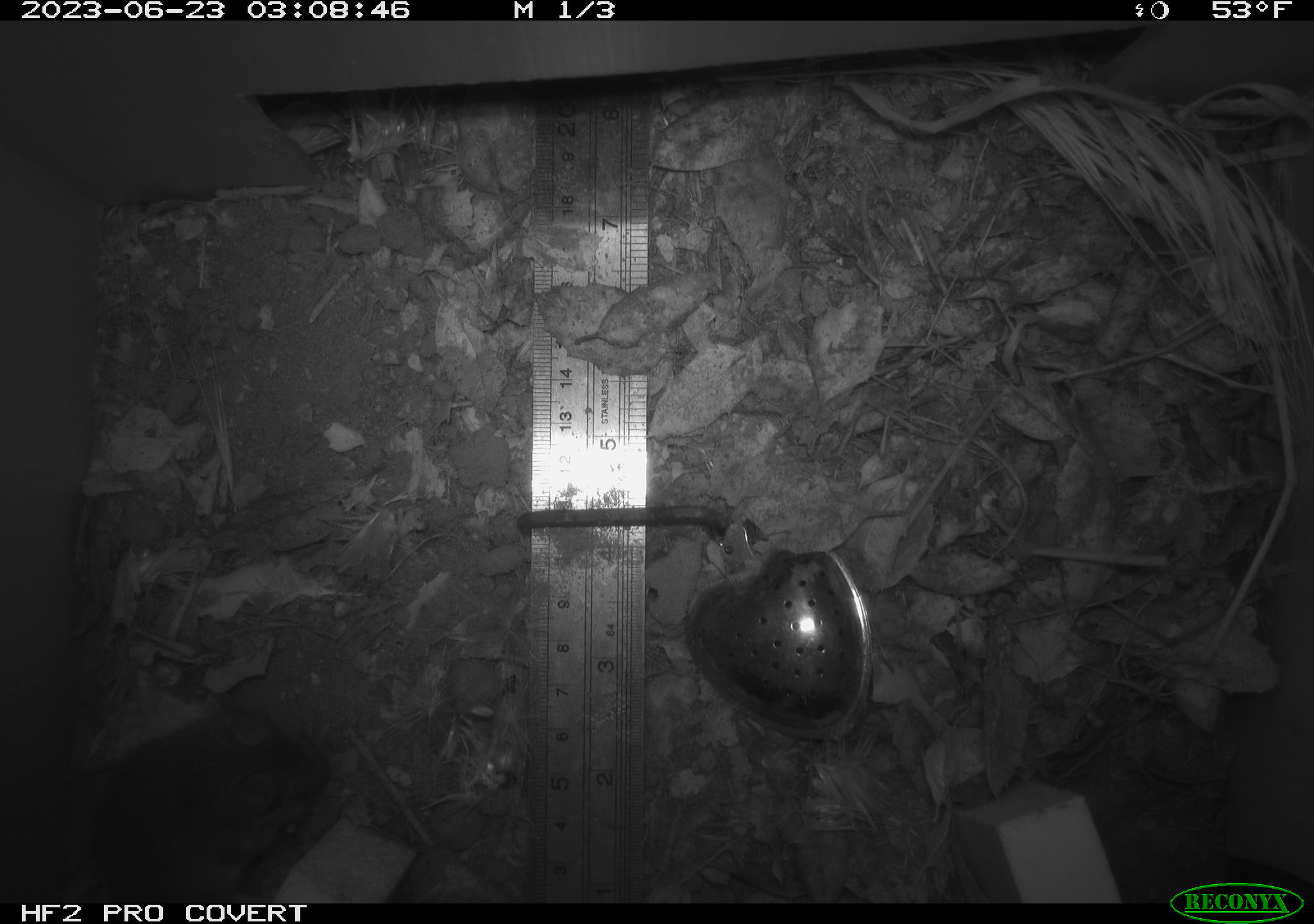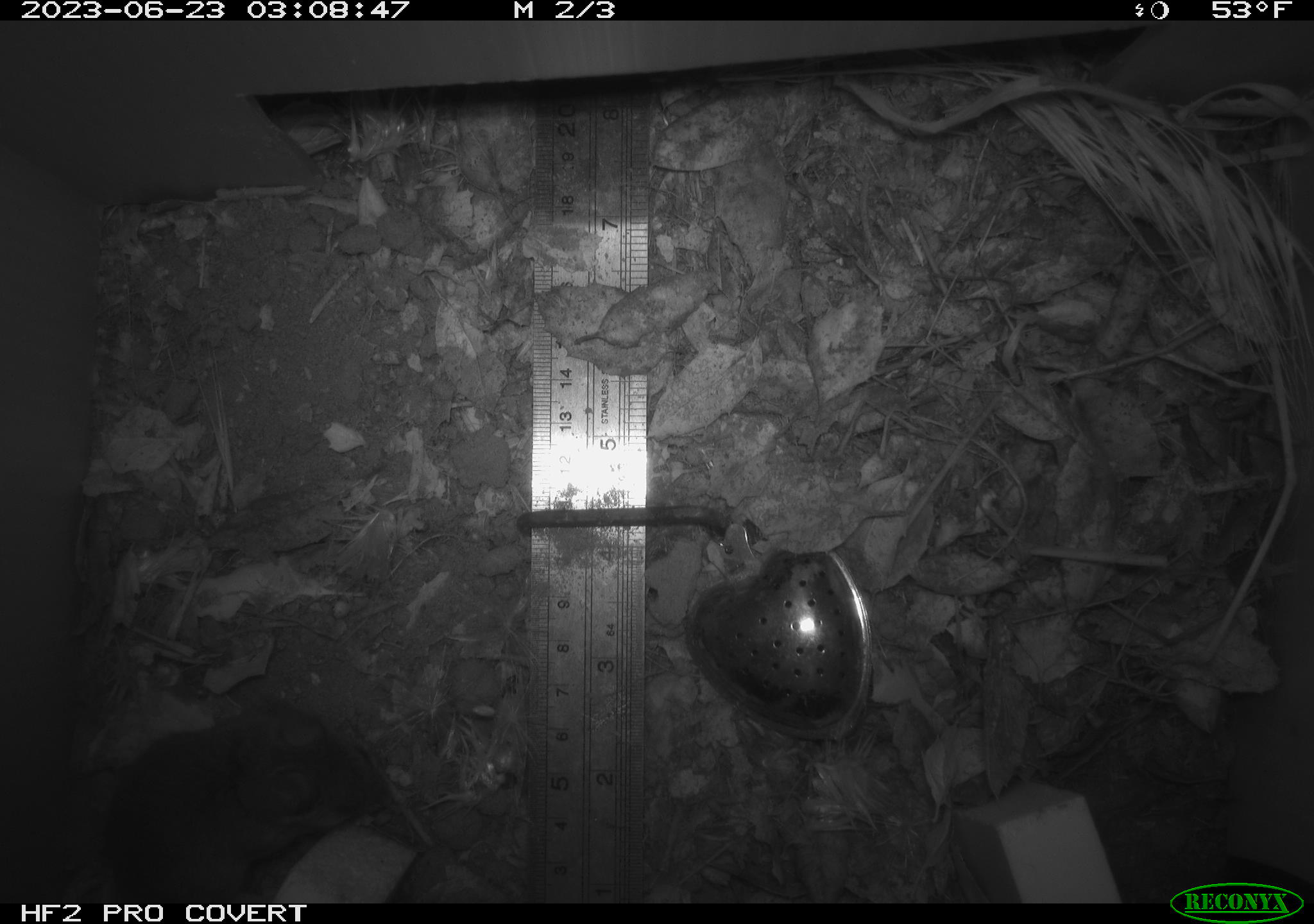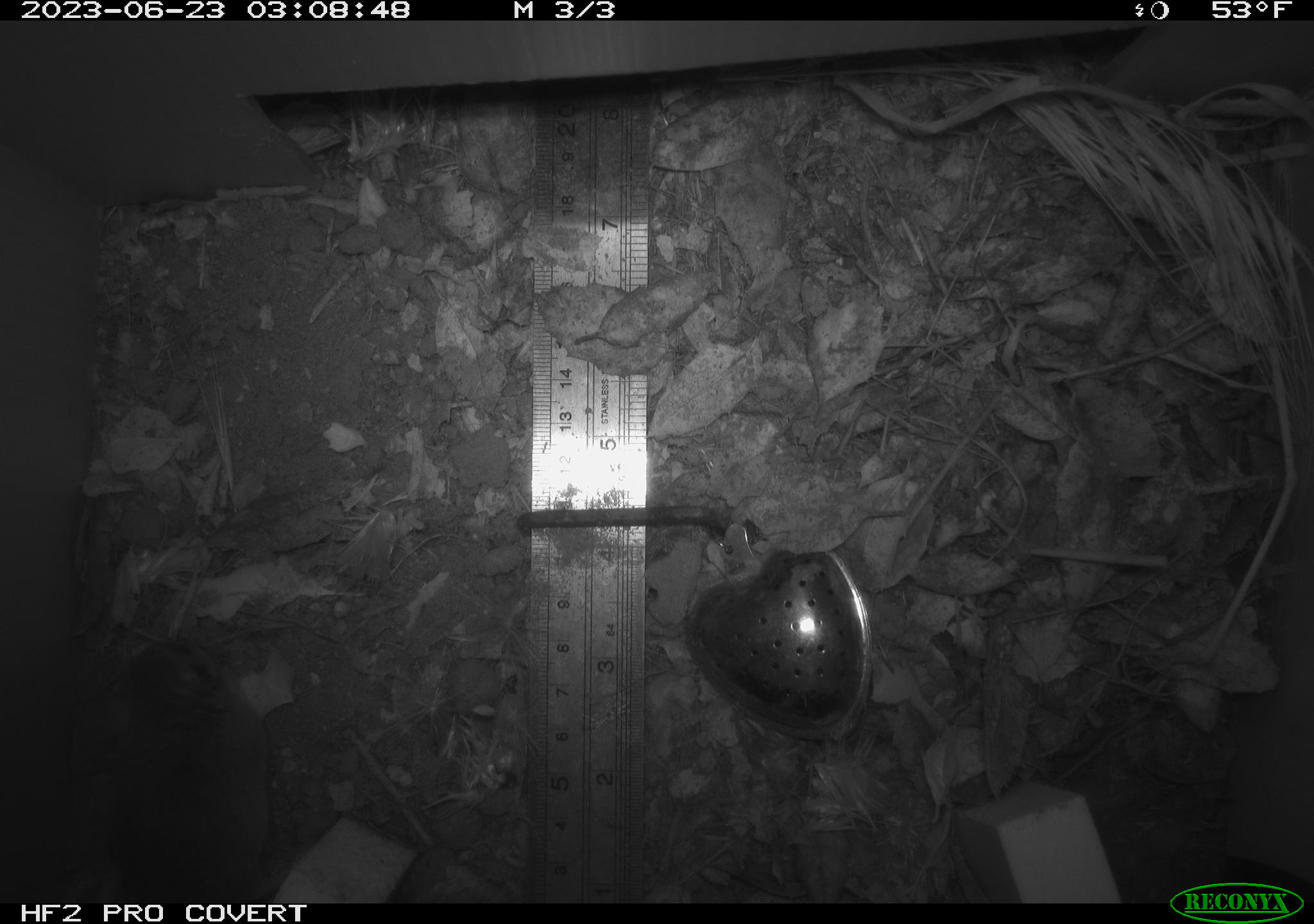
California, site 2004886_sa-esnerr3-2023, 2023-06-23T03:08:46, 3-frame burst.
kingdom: Animalia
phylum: Chordata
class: Mammalia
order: Rodentia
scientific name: Rodentia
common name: mouse species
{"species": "mouse species (Rodentia)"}